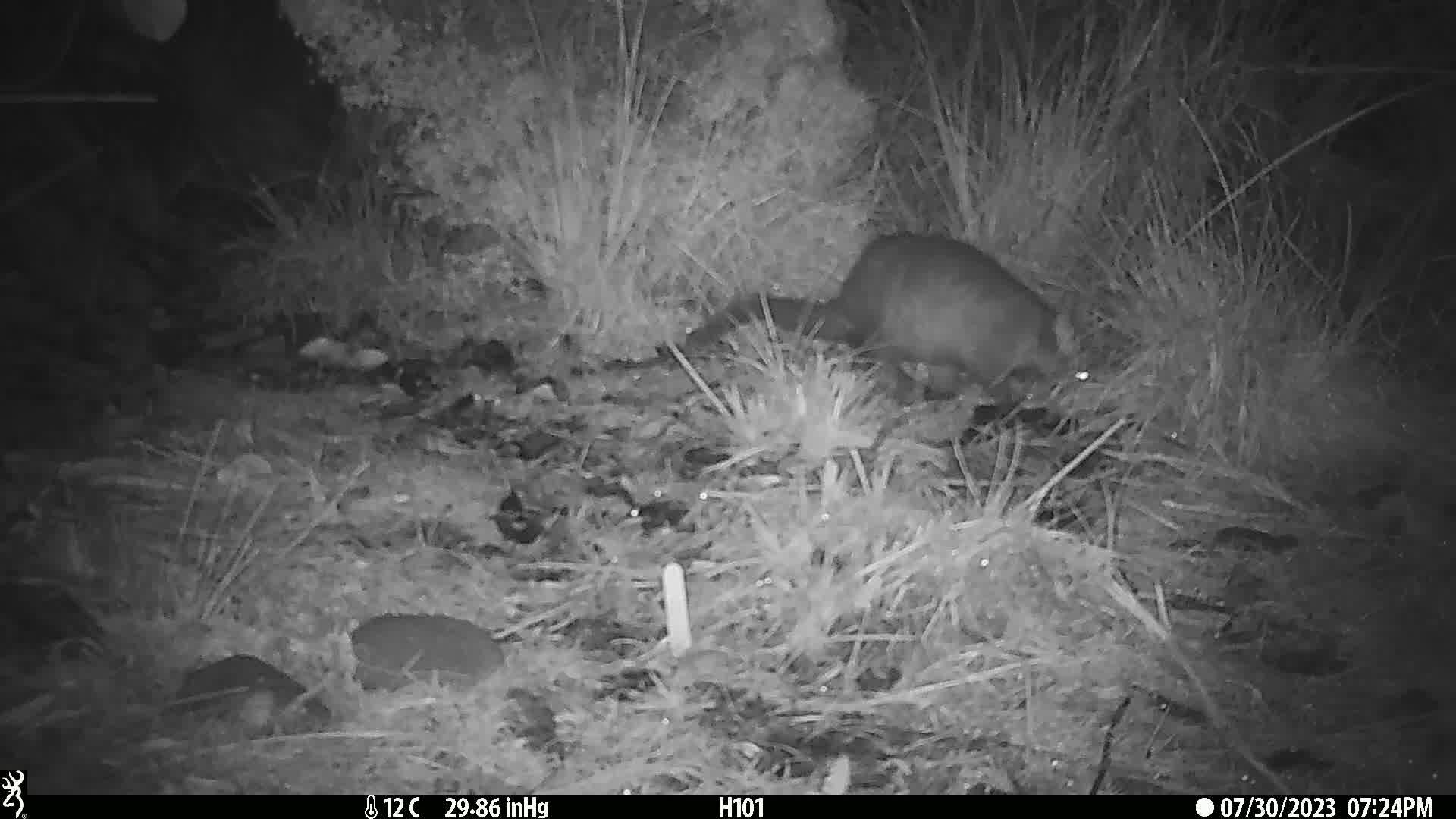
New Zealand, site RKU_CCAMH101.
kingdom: Animalia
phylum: Chordata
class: Mammalia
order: Diprotodontia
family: Phalangeridae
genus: Trichosurus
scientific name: Trichosurus vulpecula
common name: common brushtail possum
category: possum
Possum (common brushtail possum) (Trichosurus vulpecula).